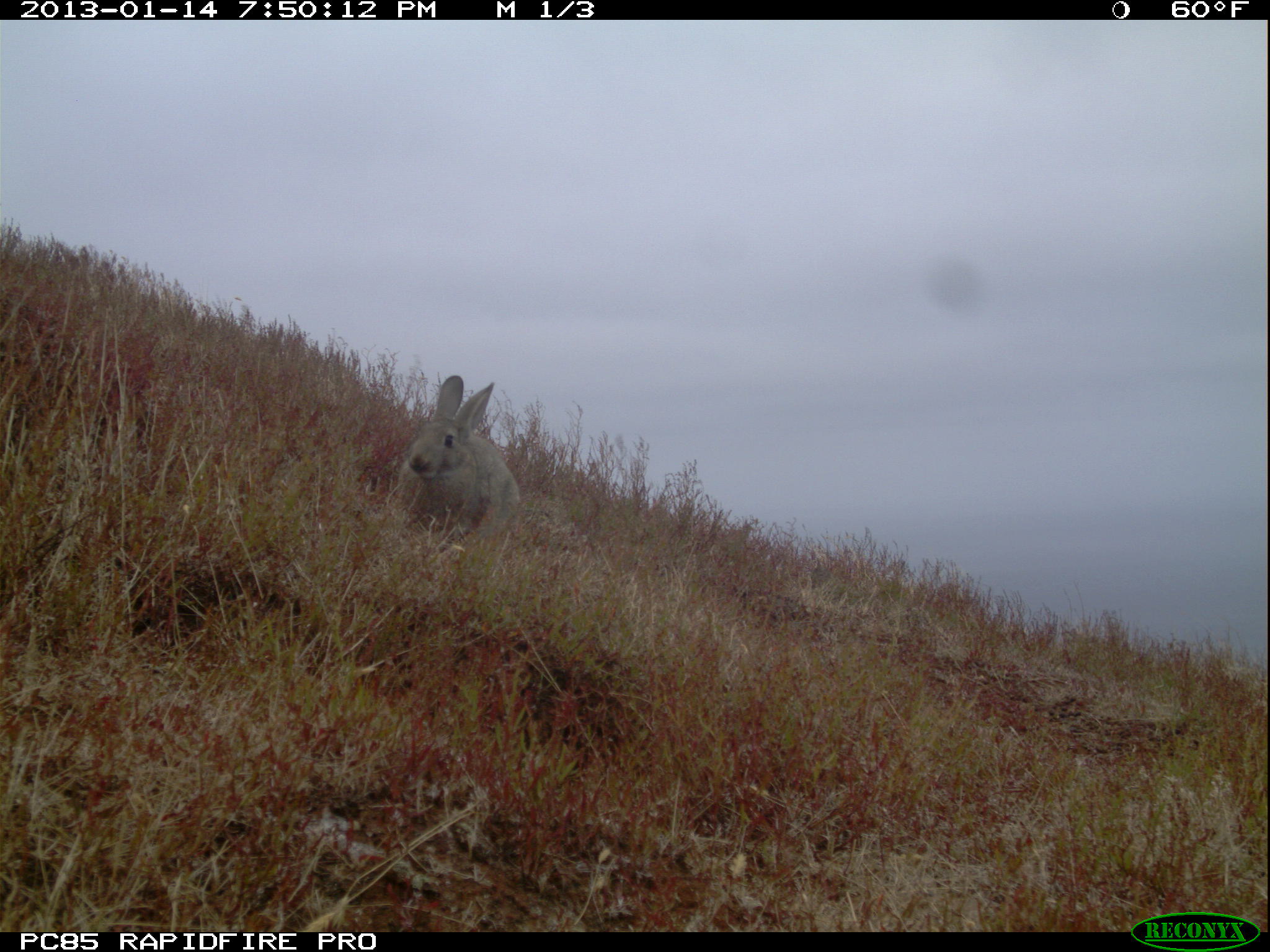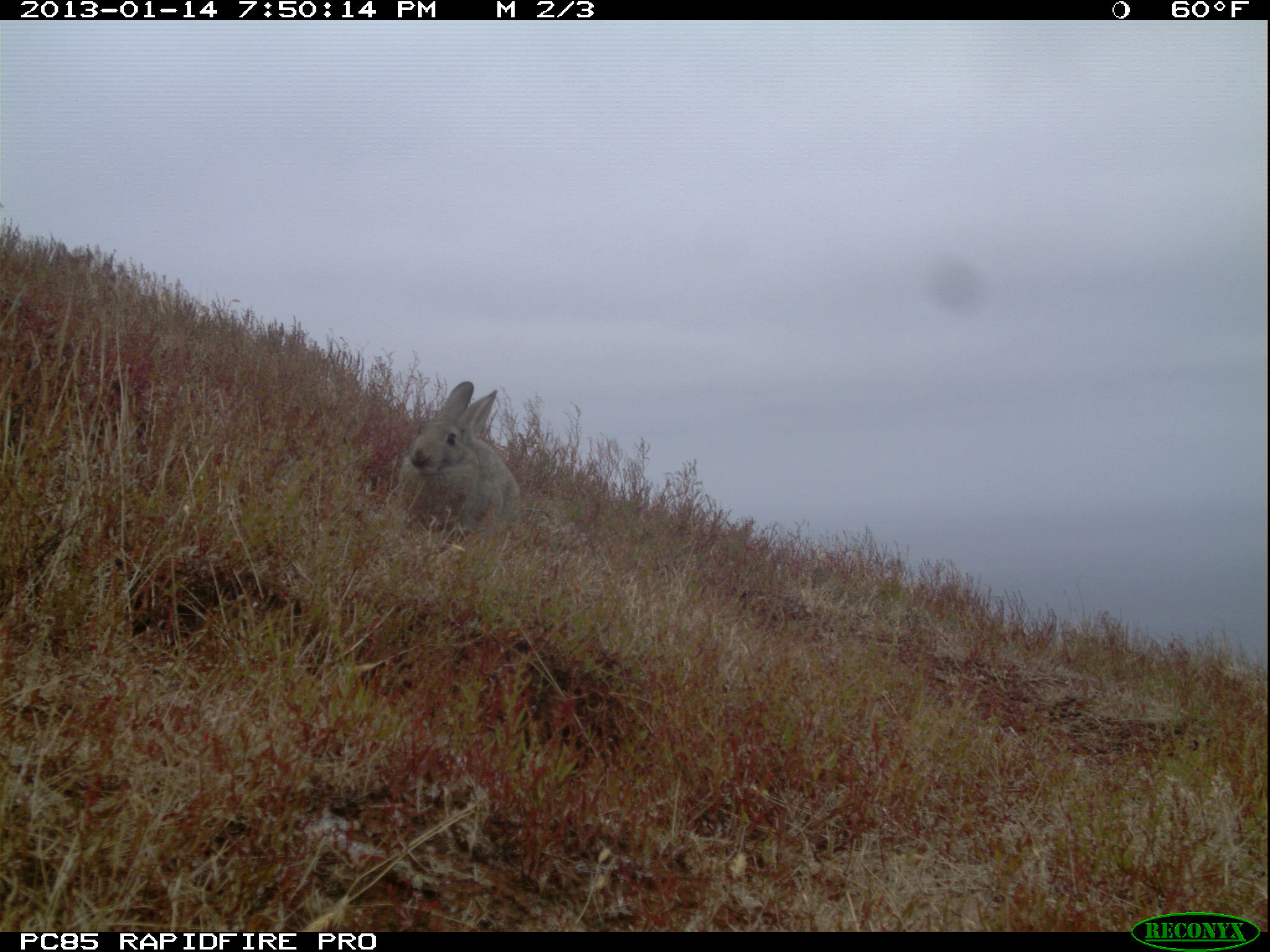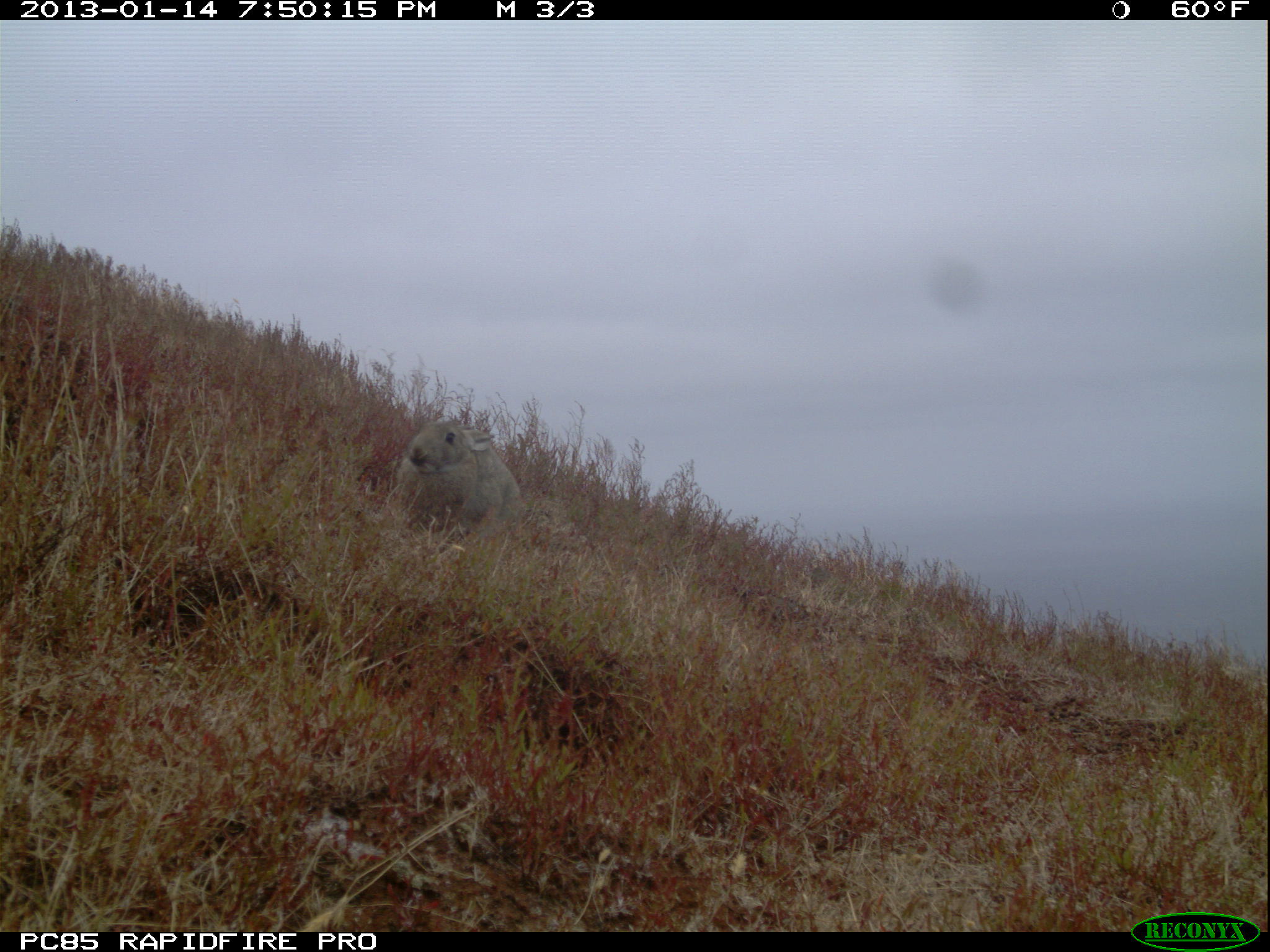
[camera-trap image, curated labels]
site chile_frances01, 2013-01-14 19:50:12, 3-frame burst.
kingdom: Animalia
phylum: Chordata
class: Mammalia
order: Lagomorpha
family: Leporidae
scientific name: Leporidae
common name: rabbits and hares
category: rabbit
Rabbit (rabbits and hares) (Leporidae).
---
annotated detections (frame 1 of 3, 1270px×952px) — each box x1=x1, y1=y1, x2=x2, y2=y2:
rabbit: x1=381, y1=374, x2=518, y2=565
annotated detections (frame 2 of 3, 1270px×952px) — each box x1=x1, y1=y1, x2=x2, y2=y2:
rabbit: x1=388, y1=381, x2=518, y2=560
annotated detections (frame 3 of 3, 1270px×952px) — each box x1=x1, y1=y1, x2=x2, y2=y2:
rabbit: x1=372, y1=409, x2=525, y2=555